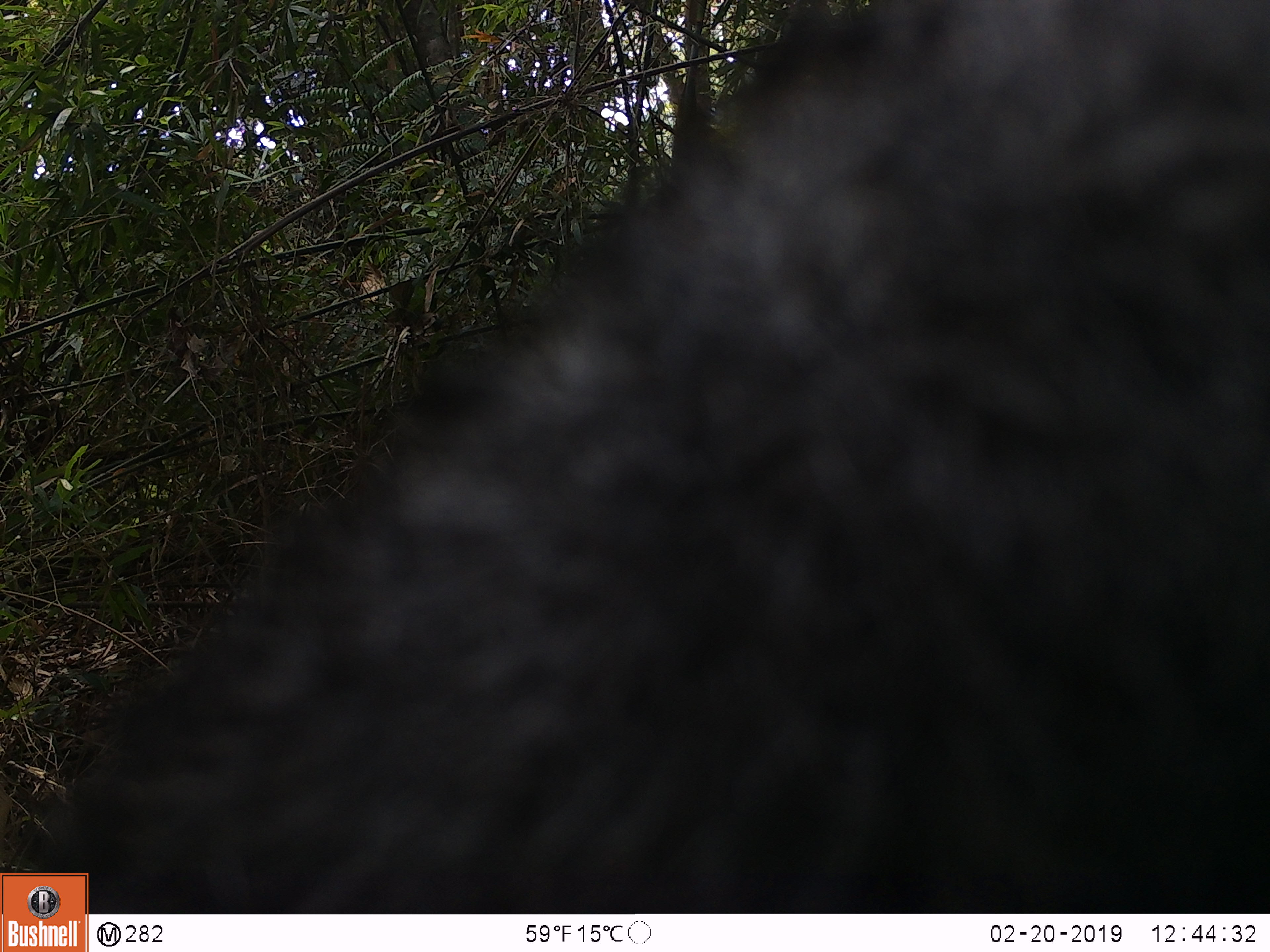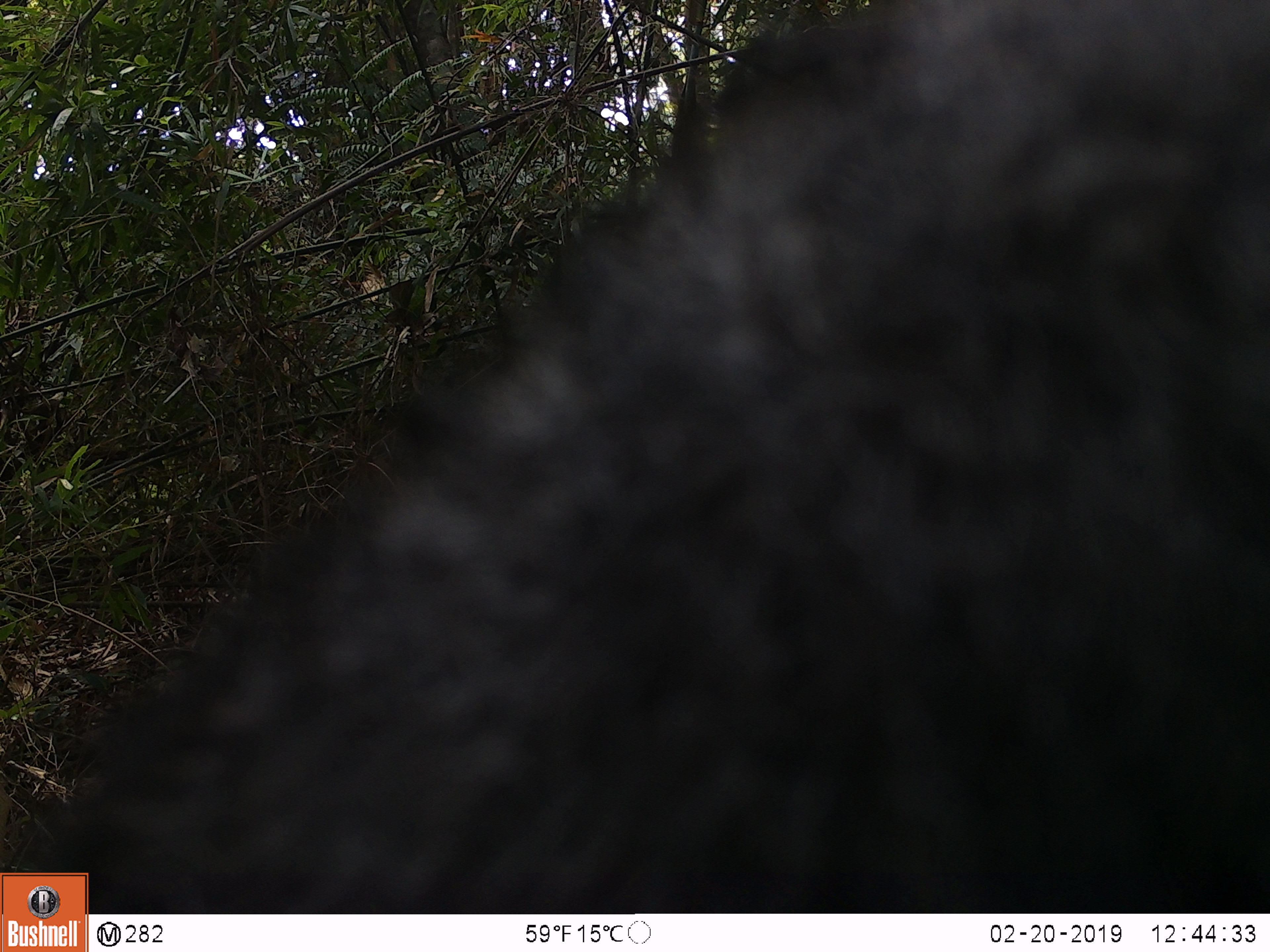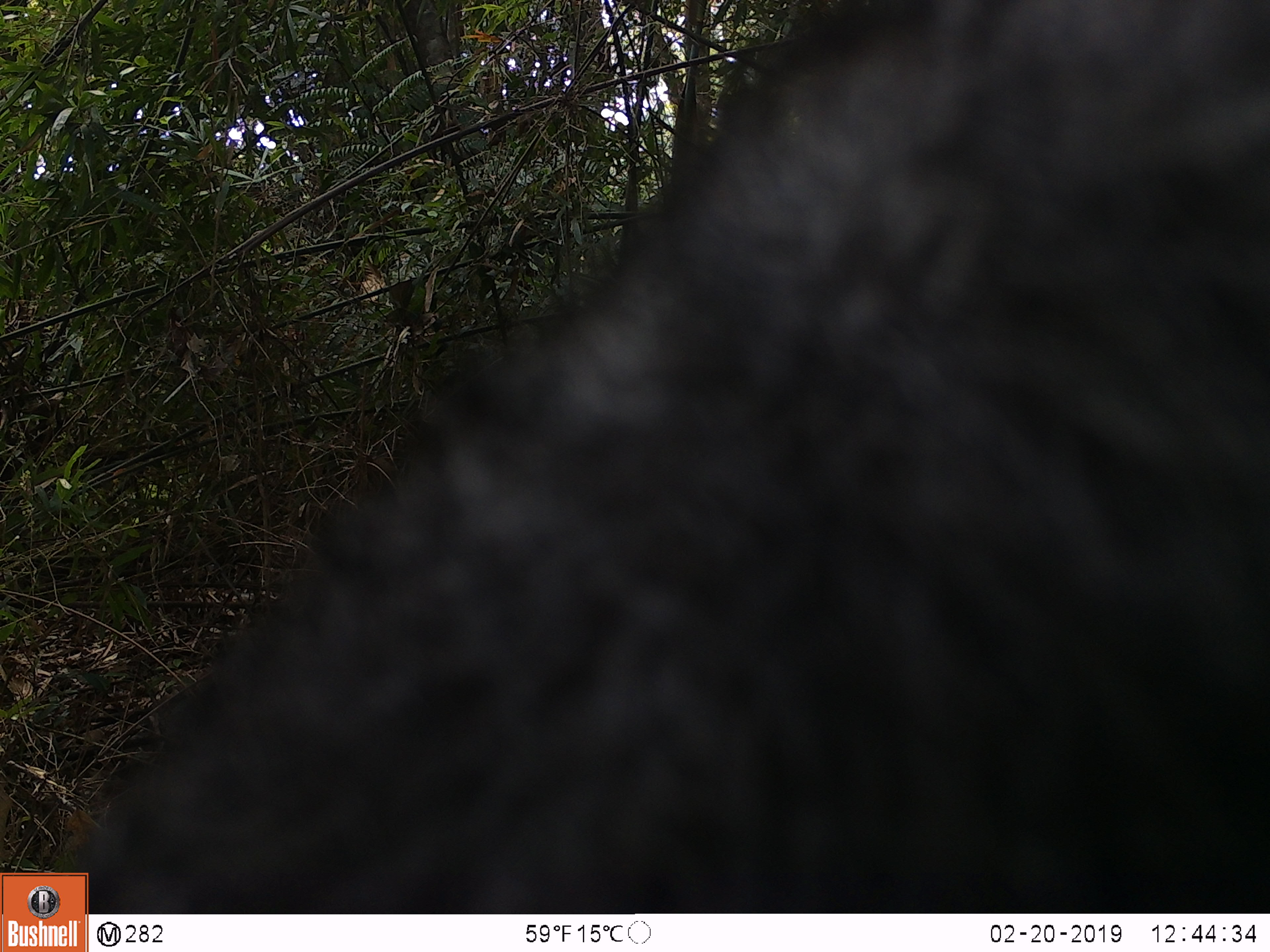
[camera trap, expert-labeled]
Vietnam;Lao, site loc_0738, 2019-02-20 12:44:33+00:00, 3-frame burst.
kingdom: Animalia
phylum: Chordata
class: Mammalia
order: Artiodactyla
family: Bovidae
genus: Capricornis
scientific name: Capricornis sumatraensis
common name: chinese serow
Chinese serow (Capricornis sumatraensis). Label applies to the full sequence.